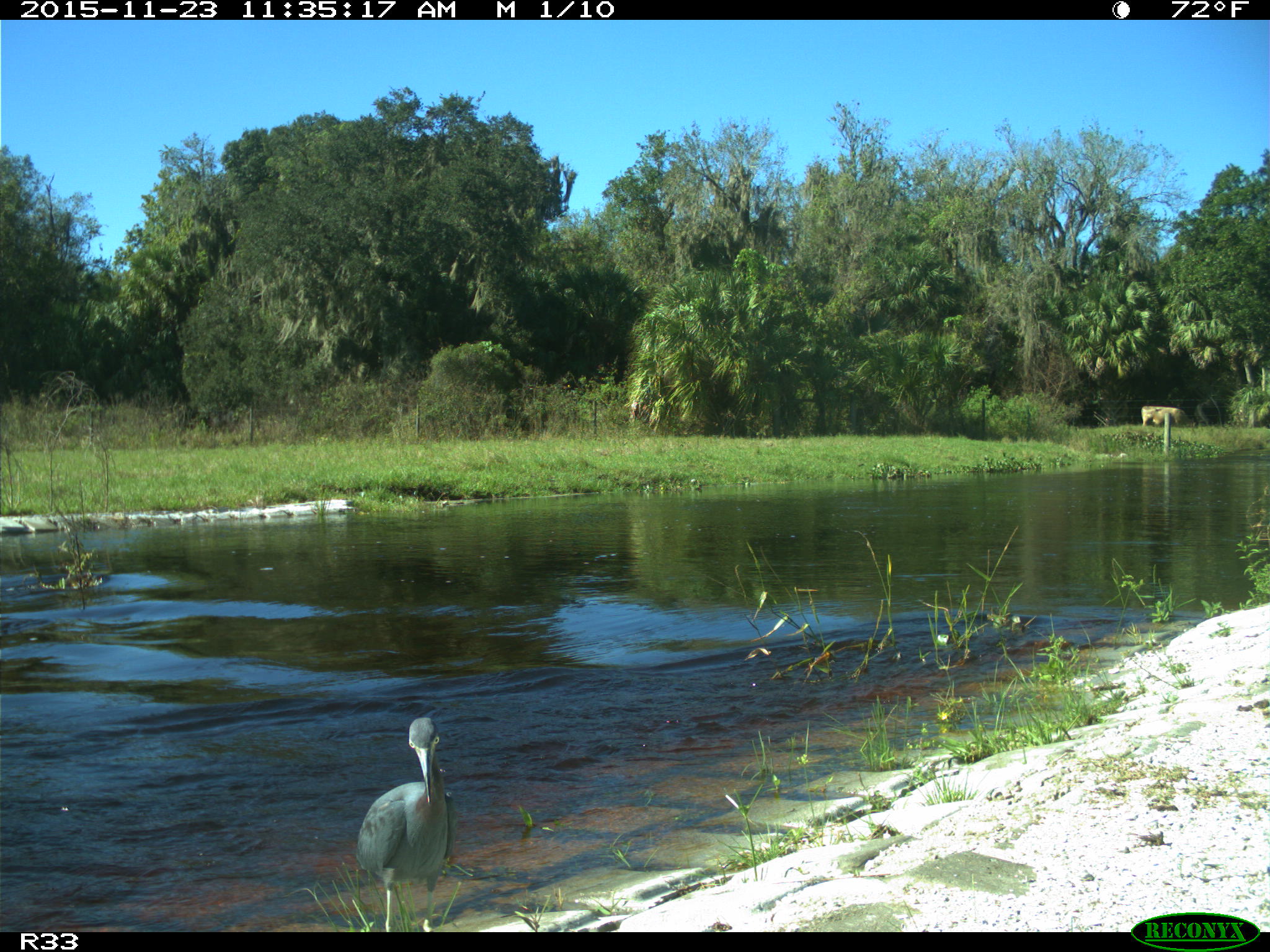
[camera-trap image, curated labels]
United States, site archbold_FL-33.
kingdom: Animalia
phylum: Chordata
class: Mammalia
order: Artiodactyla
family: Bovidae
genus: Bos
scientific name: Bos taurus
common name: domestic cow